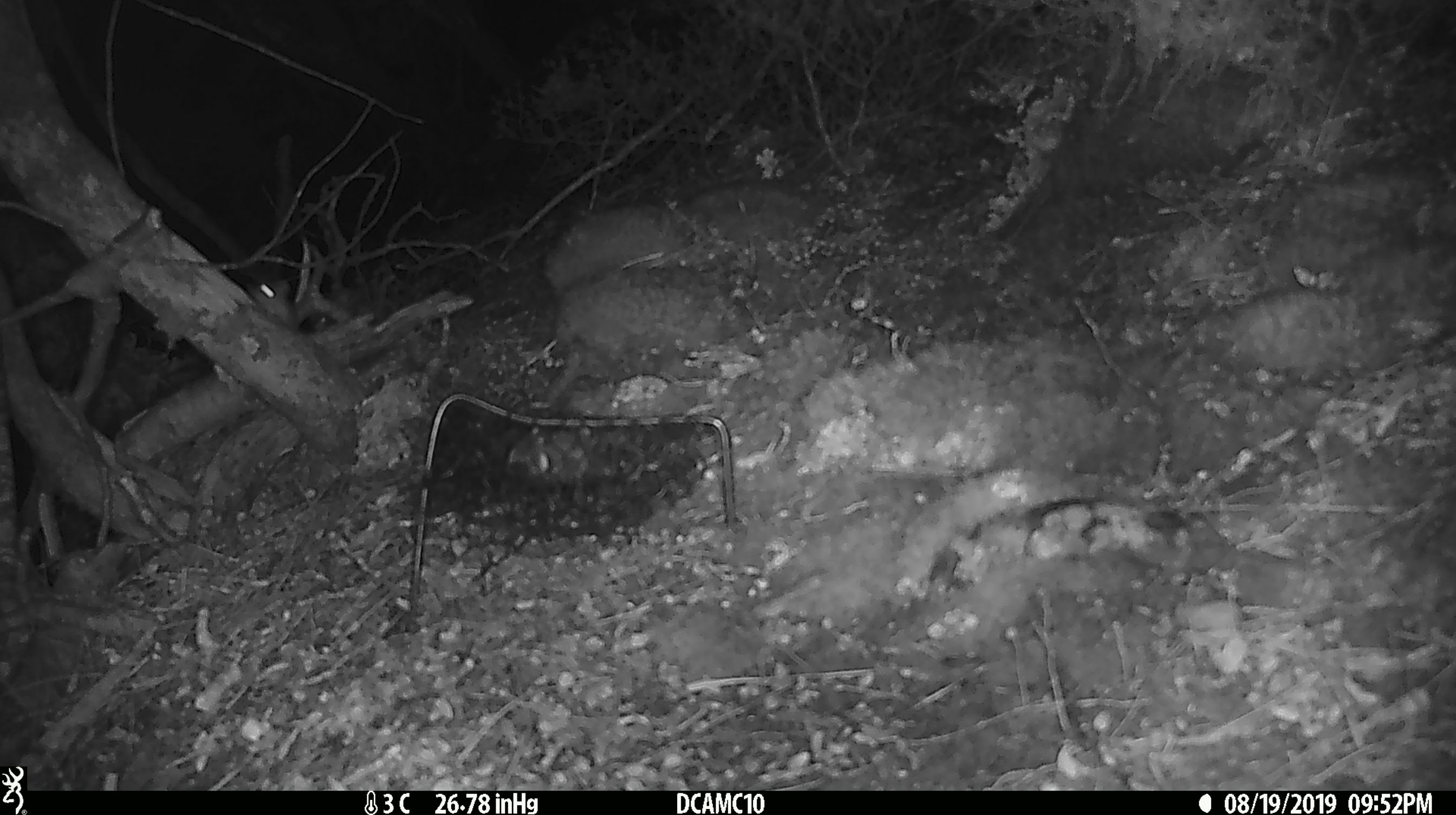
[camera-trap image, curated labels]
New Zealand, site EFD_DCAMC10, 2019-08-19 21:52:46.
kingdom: Animalia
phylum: Chordata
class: Mammalia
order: Rodentia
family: Muridae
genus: Mus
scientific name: Mus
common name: mouse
Mouse (Mus).